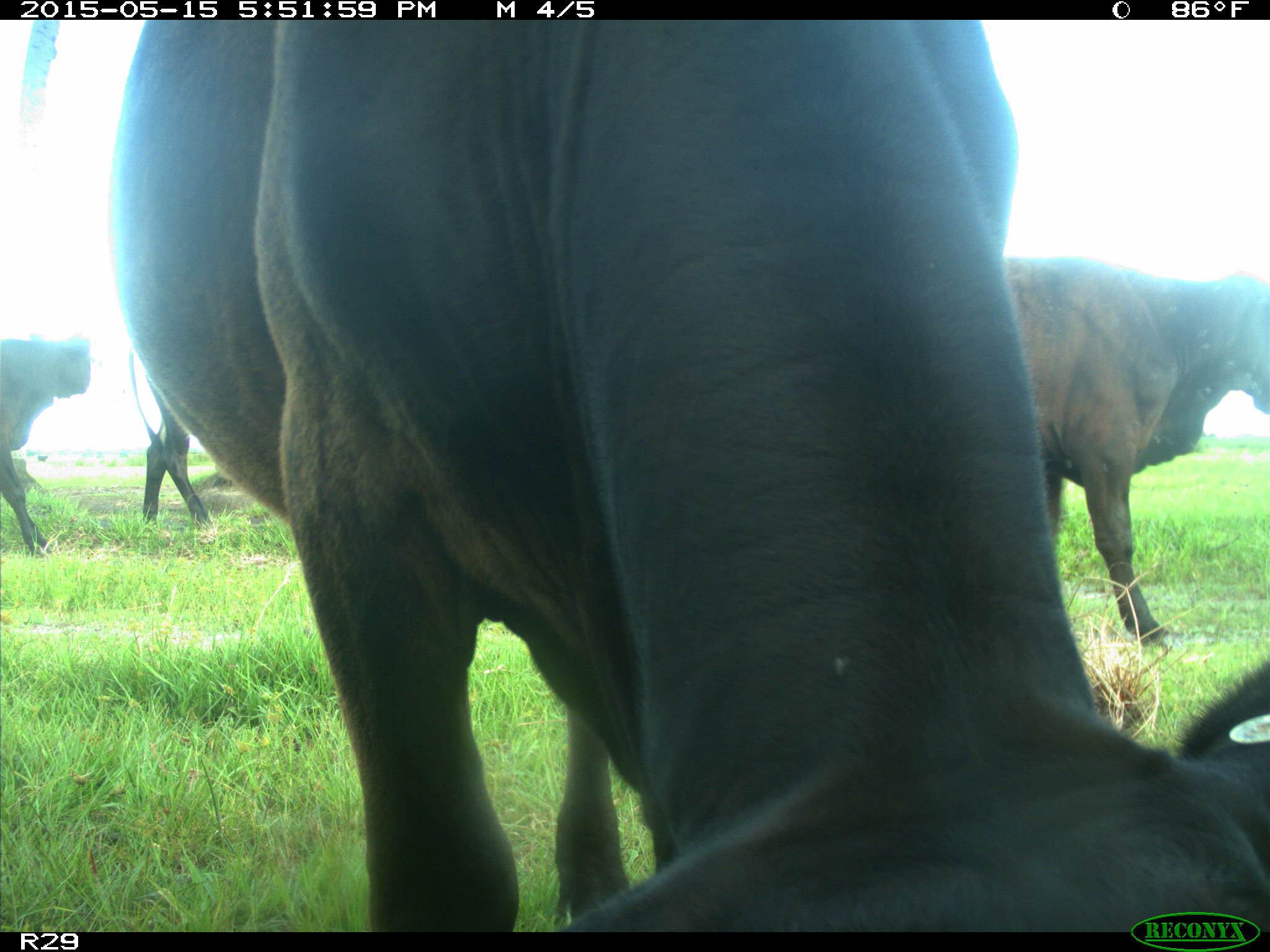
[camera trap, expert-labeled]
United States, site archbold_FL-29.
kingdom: Animalia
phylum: Chordata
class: Mammalia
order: Artiodactyla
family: Bovidae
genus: Bos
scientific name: Bos taurus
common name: domestic cow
Bos taurus (domestic cow).